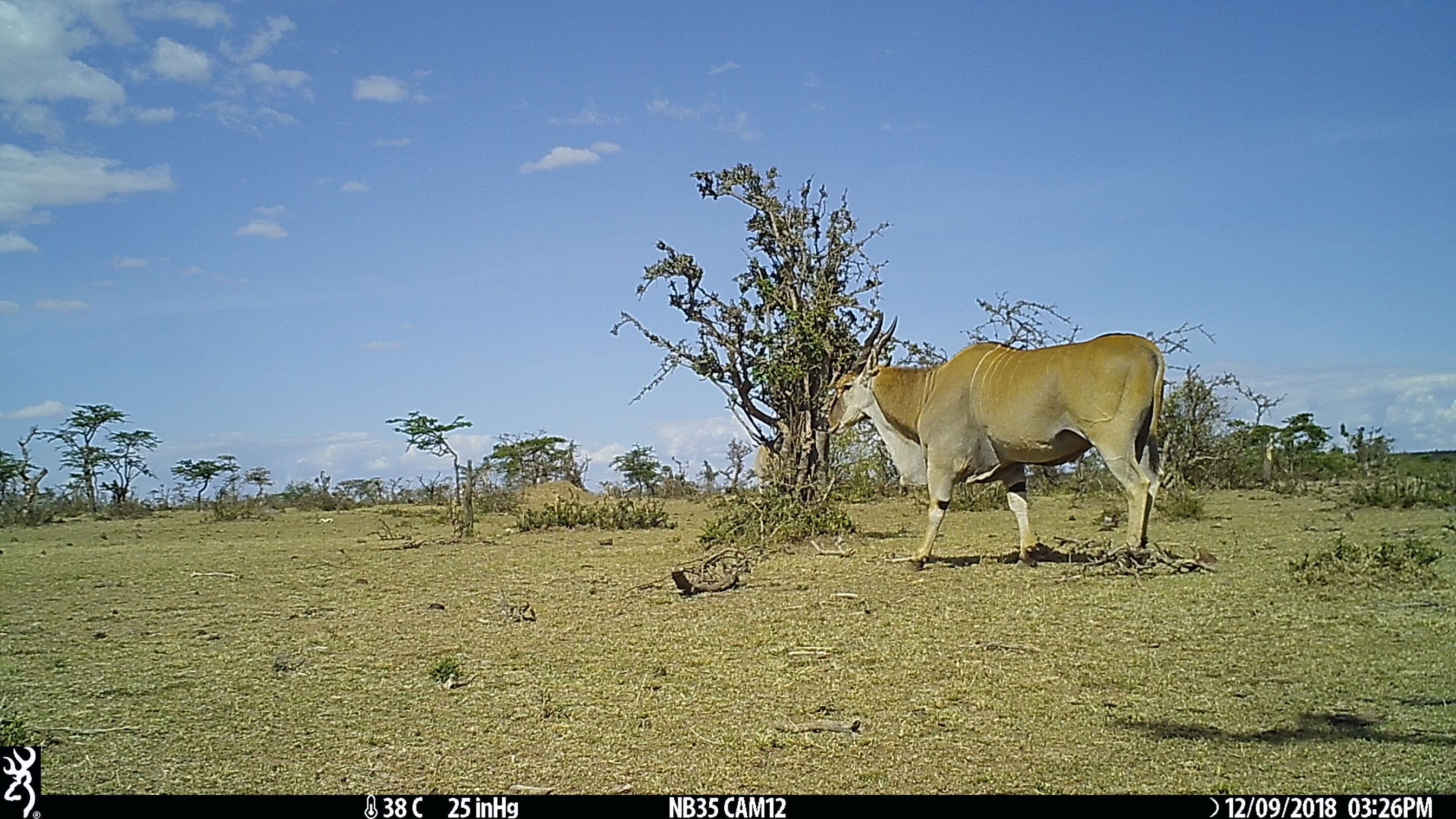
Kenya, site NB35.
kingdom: Animalia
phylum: Chordata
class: Mammalia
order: Artiodactyla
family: Bovidae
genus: Tragelaphus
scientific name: Tragelaphus oryx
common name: eland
Eland (Tragelaphus oryx).